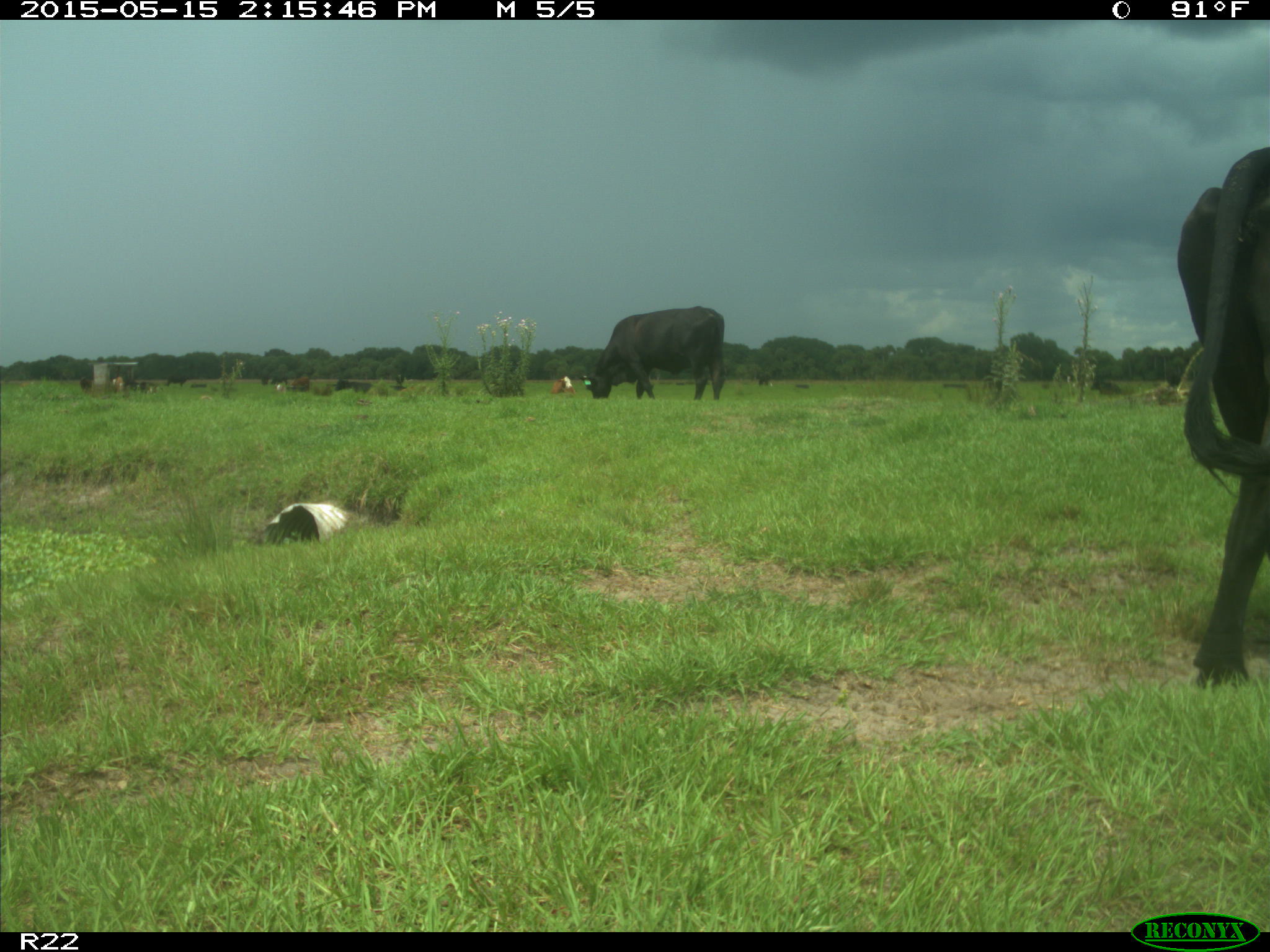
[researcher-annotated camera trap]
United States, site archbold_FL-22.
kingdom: Animalia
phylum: Chordata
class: Mammalia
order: Artiodactyla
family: Bovidae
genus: Bos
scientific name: Bos taurus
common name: domestic cow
Bos taurus (domestic cow).